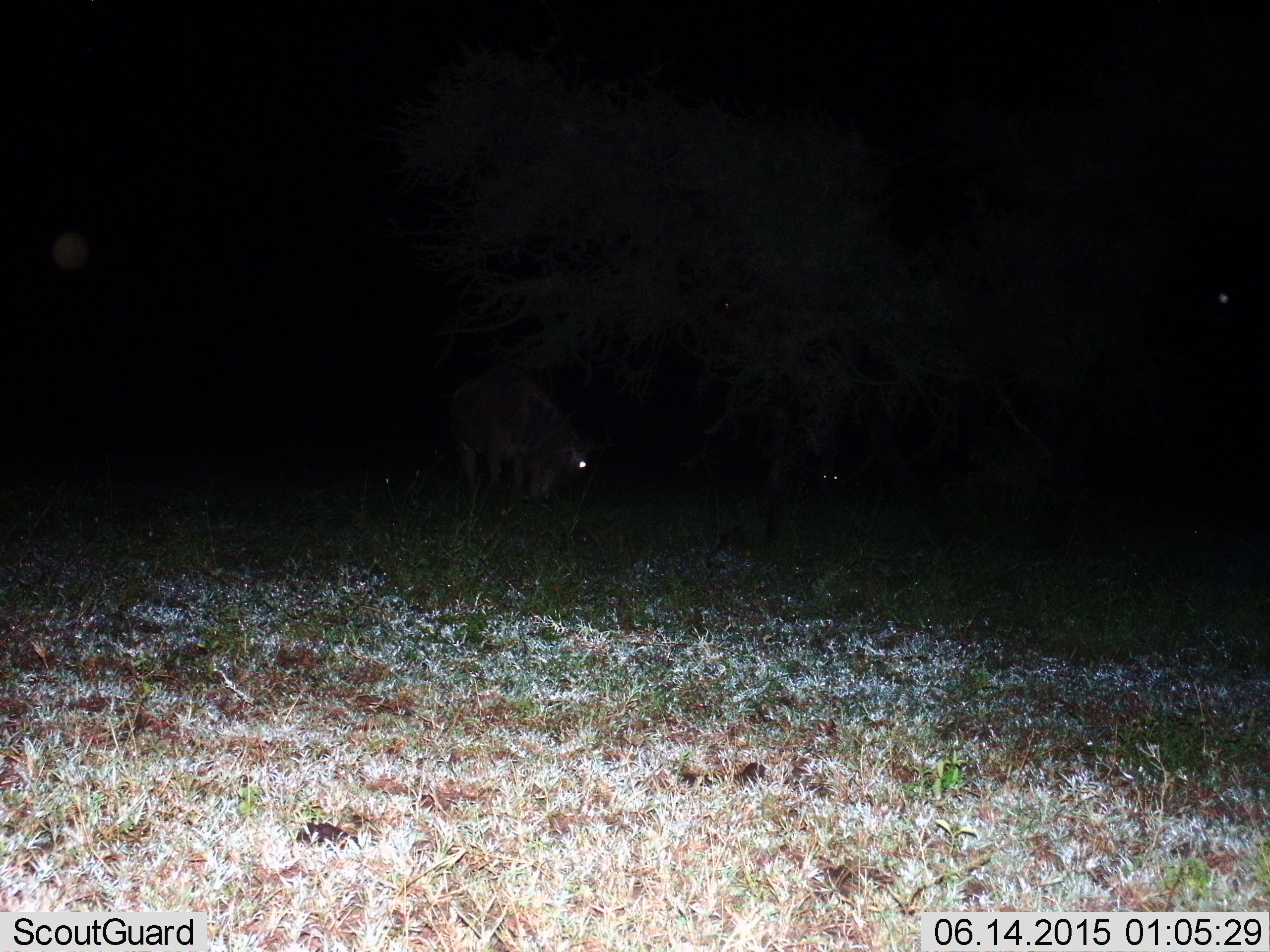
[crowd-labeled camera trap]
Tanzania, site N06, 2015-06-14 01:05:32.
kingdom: Animalia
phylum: Chordata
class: Mammalia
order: Artiodactyla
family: Bovidae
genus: Connochaetes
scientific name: Connochaetes taurinus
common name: blue wildebeest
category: wildebeest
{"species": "wildebeest (blue wildebeest) (Connochaetes taurinus)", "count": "2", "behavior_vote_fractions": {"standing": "30%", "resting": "20%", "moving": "0%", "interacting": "0%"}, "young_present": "0%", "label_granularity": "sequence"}